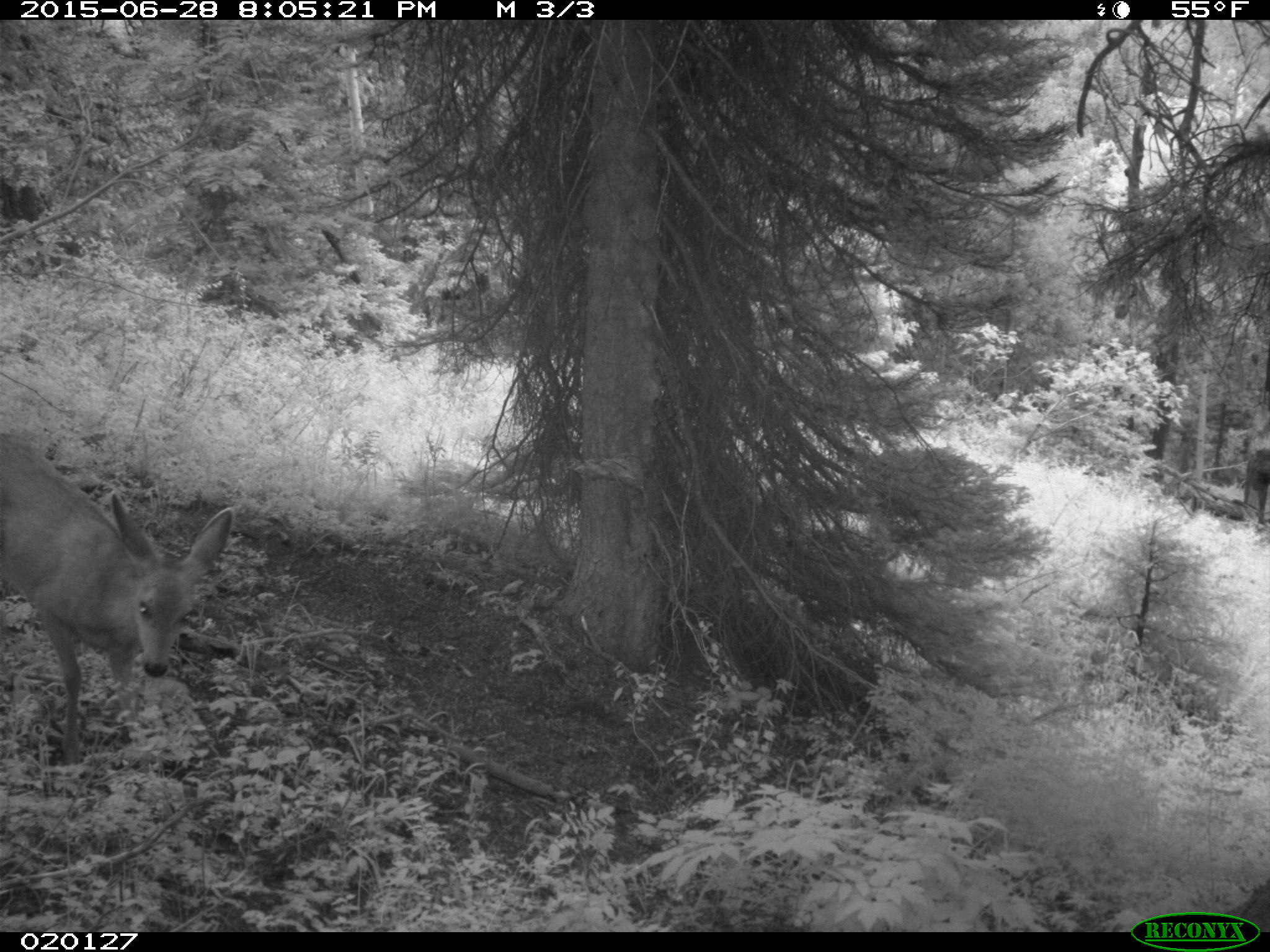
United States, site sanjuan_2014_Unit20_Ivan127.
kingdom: Animalia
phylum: Chordata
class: Mammalia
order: Artiodactyla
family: Cervidae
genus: Odocoileus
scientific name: Odocoileus hemionus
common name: mule deer